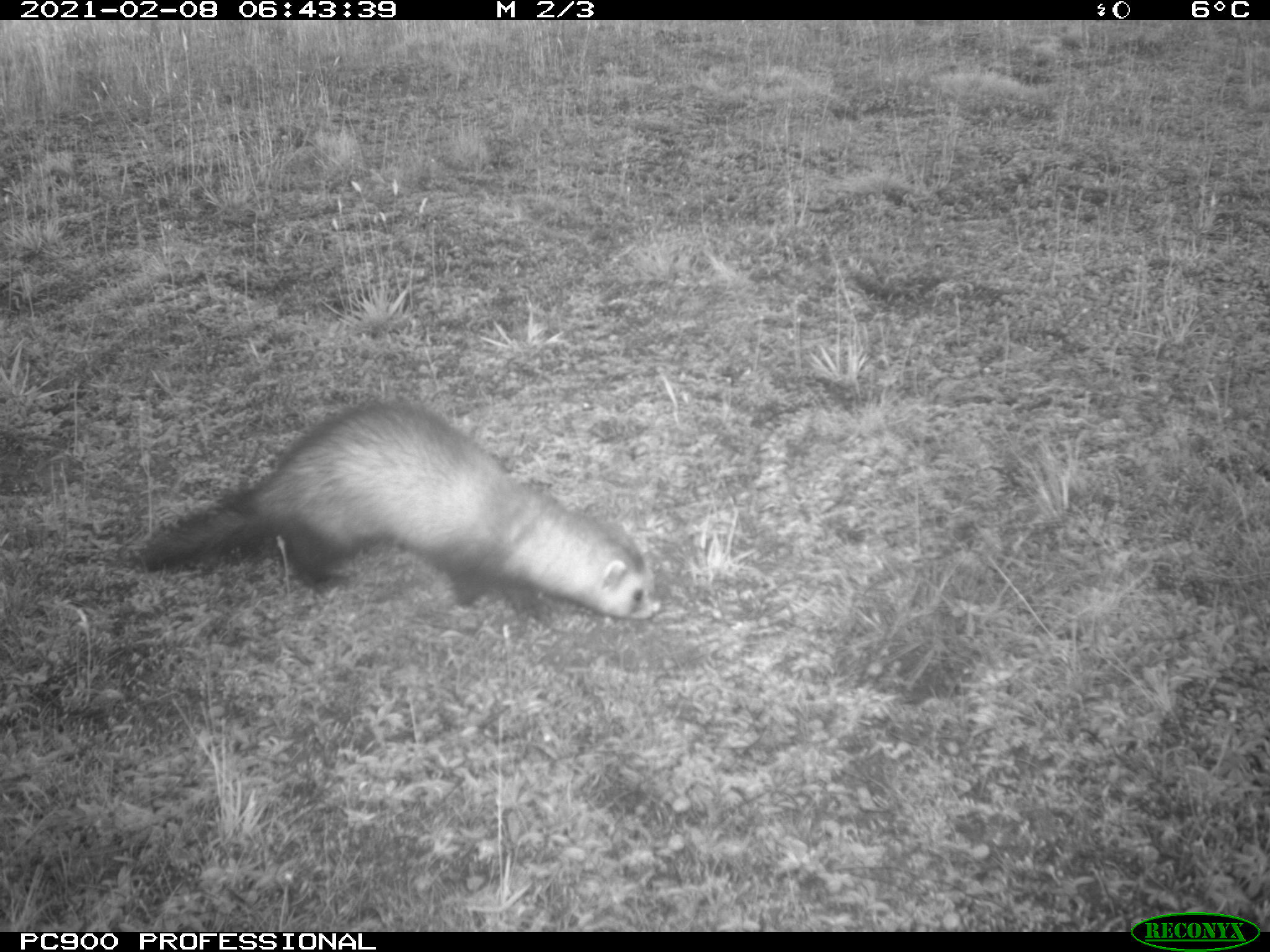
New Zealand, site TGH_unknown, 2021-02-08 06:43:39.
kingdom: Animalia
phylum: Chordata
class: Mammalia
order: Carnivora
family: Mustelidae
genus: Mustela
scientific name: Mustela furo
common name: ferret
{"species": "ferret (Mustela furo)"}